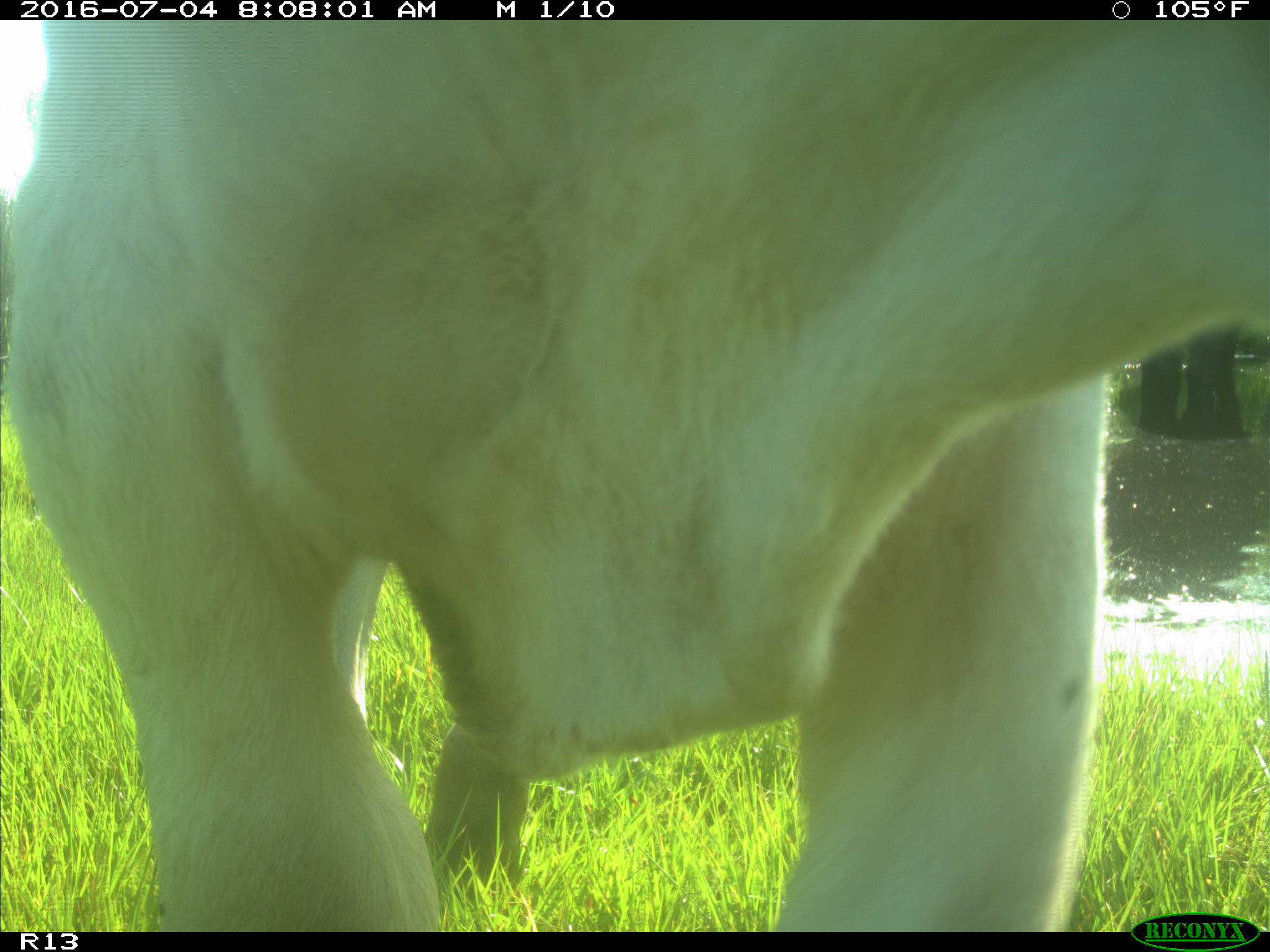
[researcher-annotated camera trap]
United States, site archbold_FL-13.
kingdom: Animalia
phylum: Chordata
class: Mammalia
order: Artiodactyla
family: Bovidae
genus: Bos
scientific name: Bos taurus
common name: domestic cow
Bos taurus (domestic cow).